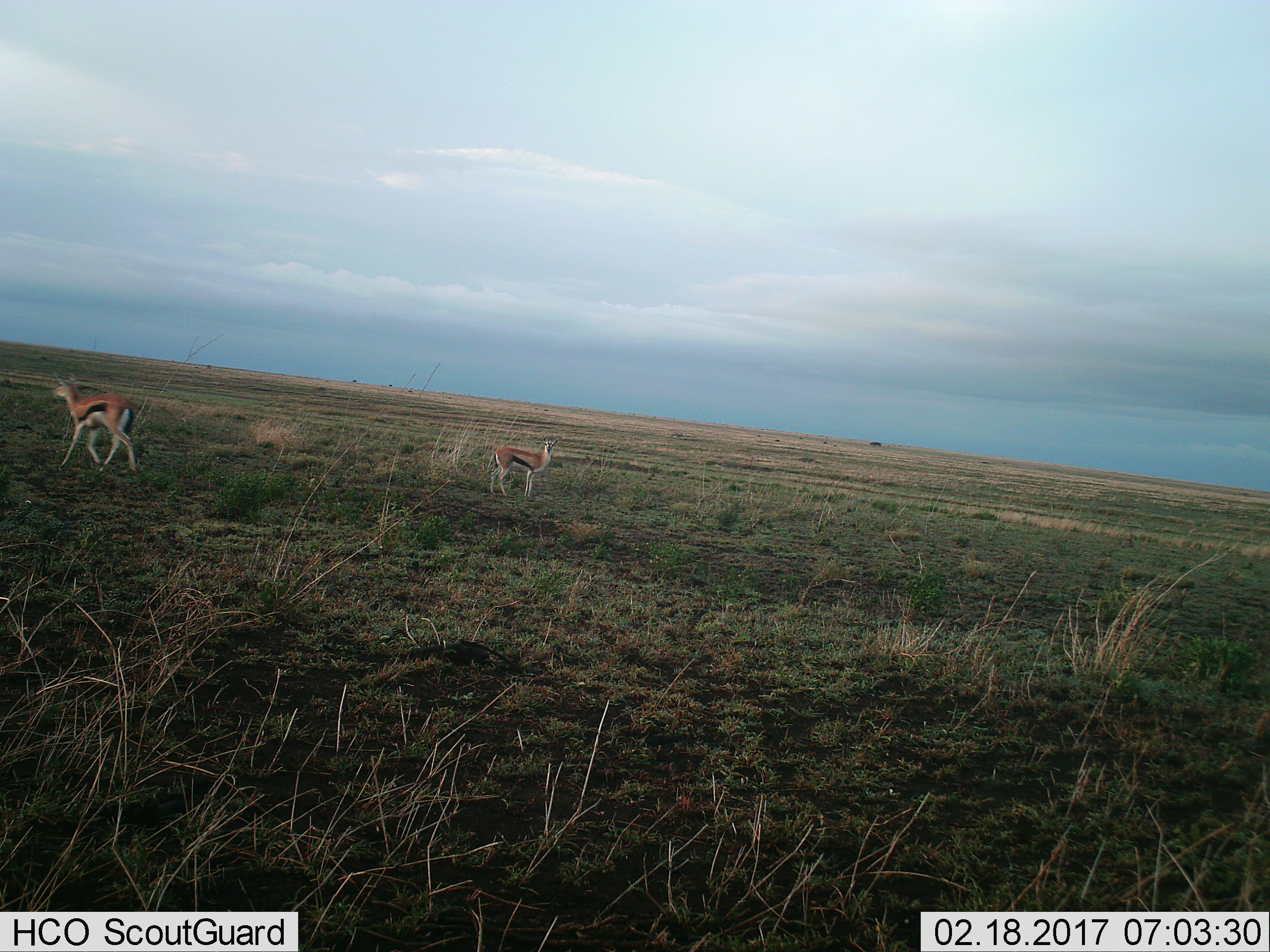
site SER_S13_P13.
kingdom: Animalia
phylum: Chordata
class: Mammalia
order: Artiodactyla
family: Bovidae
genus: Eudorcas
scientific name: Eudorcas thomsonii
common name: thomson's gazelle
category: gazellethomsons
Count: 2.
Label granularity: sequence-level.